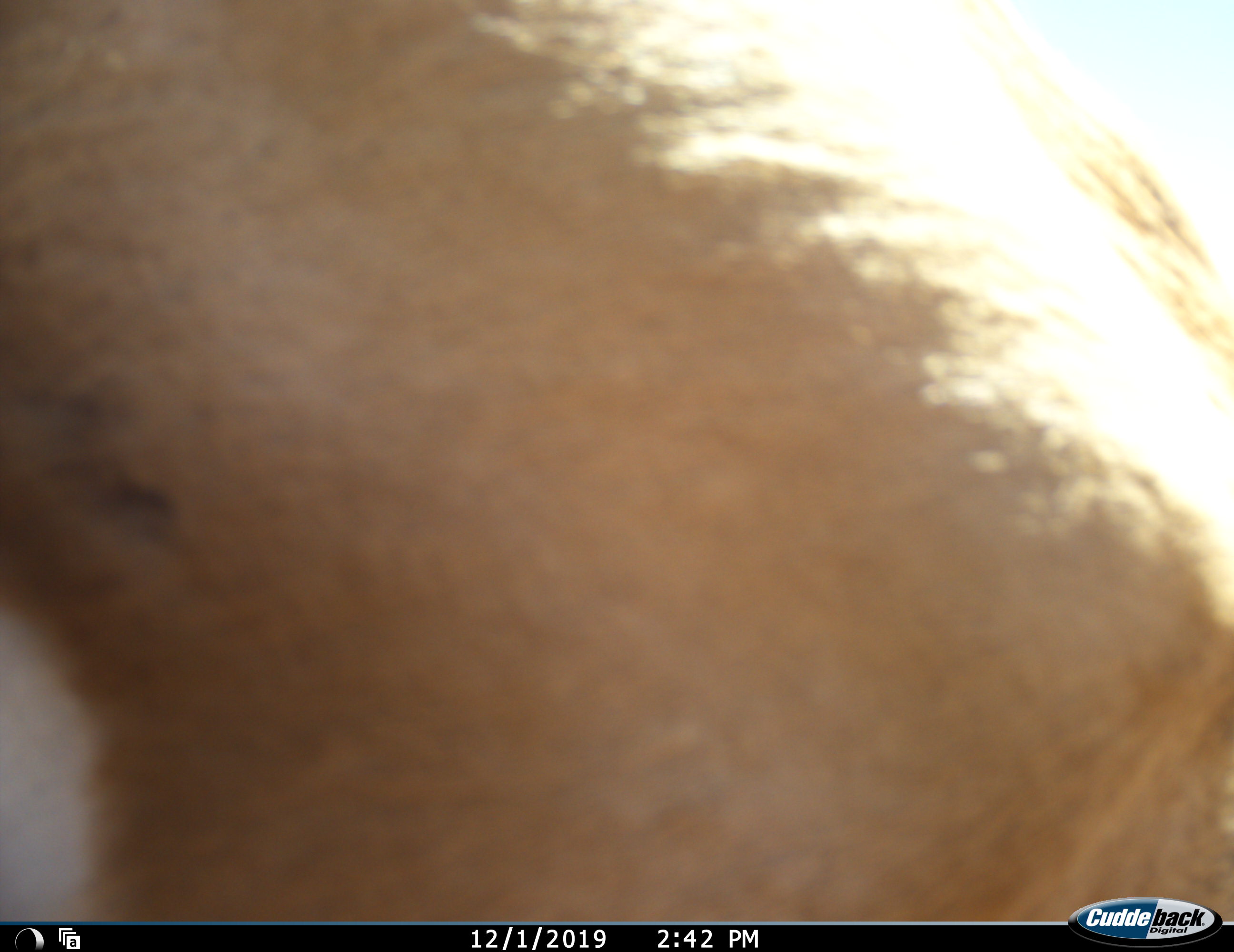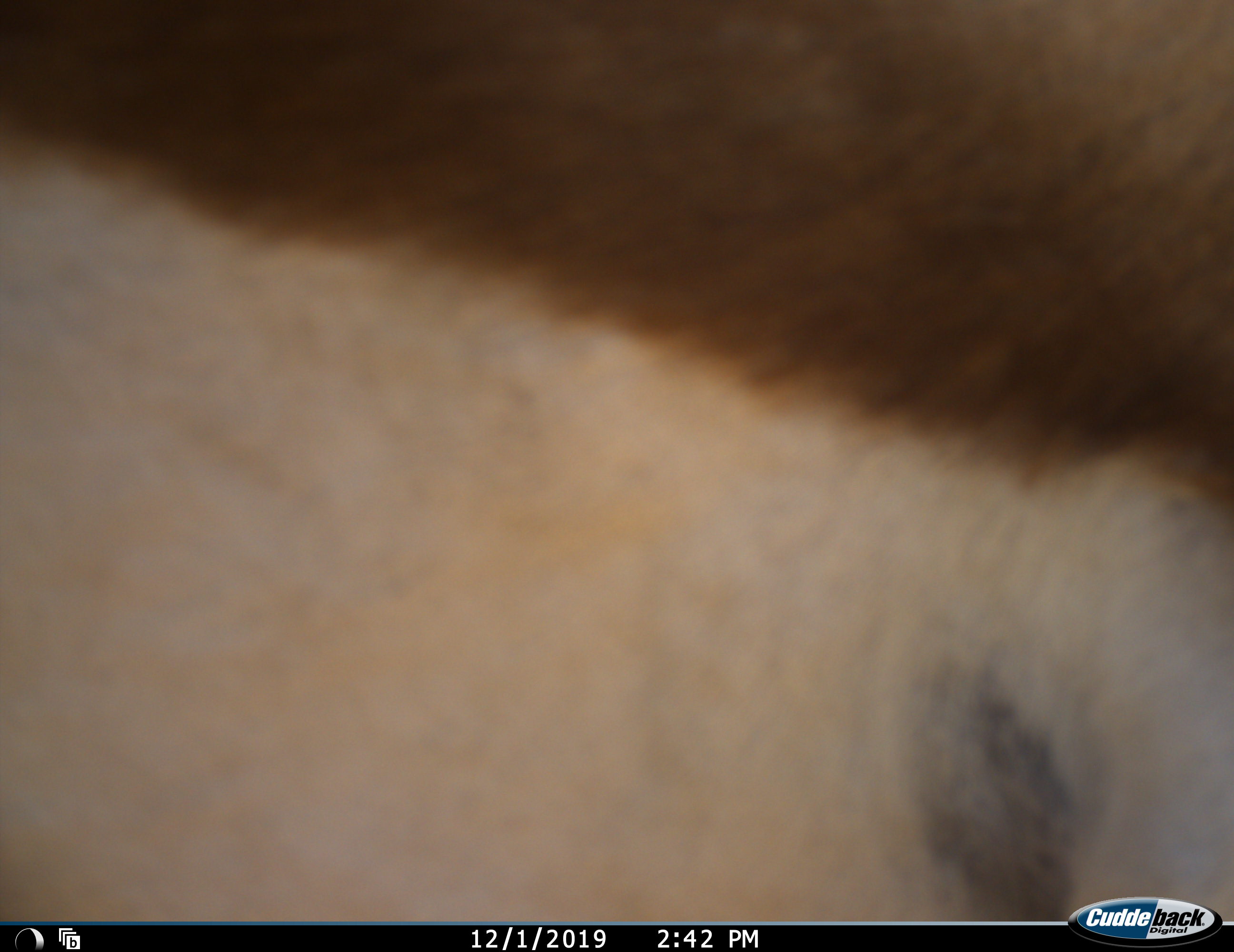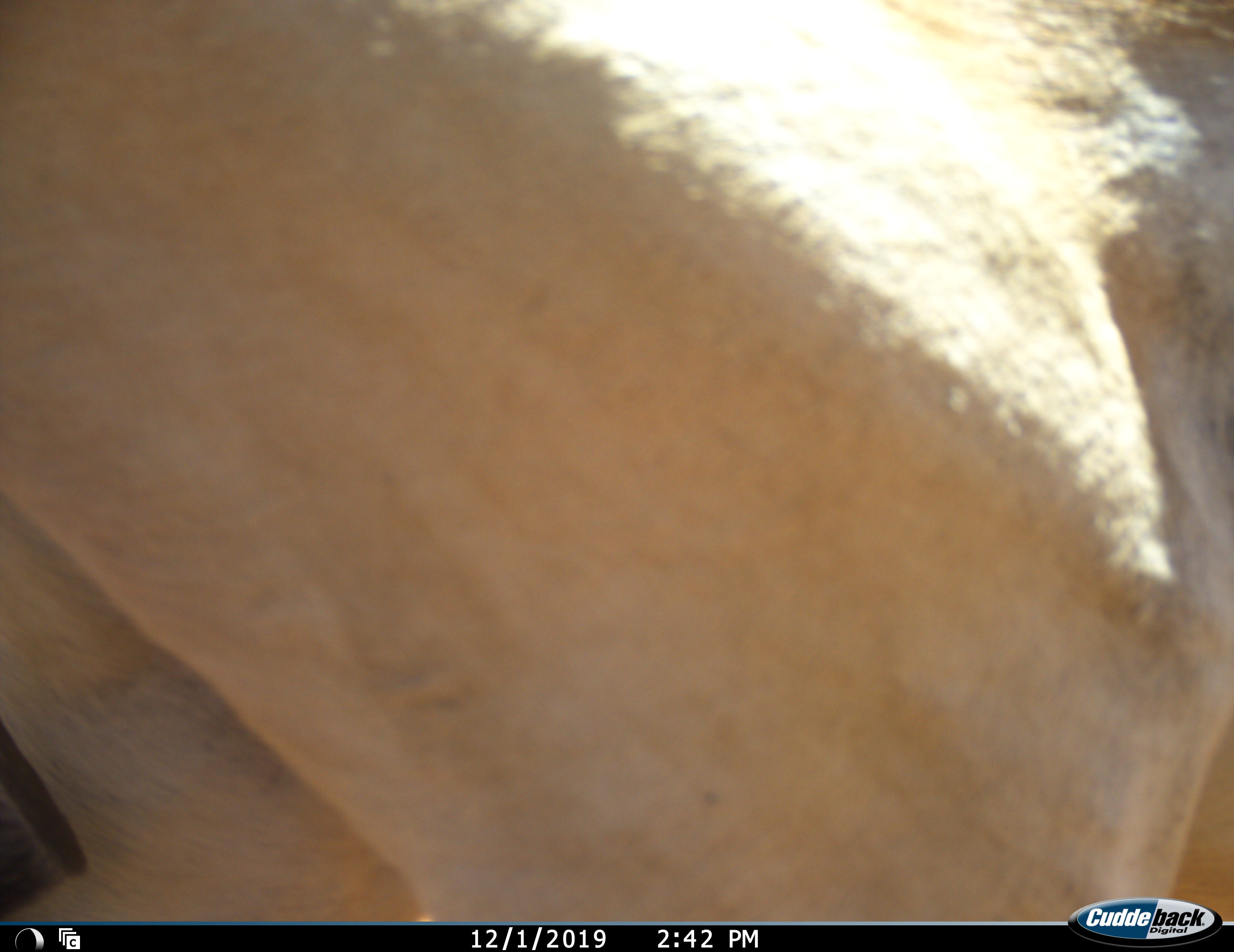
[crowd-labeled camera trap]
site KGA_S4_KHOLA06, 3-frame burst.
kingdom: Animalia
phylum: Chordata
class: Mammalia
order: Artiodactyla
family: Bovidae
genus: Antidorcas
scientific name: Antidorcas marsupialis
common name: springbok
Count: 1.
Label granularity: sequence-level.